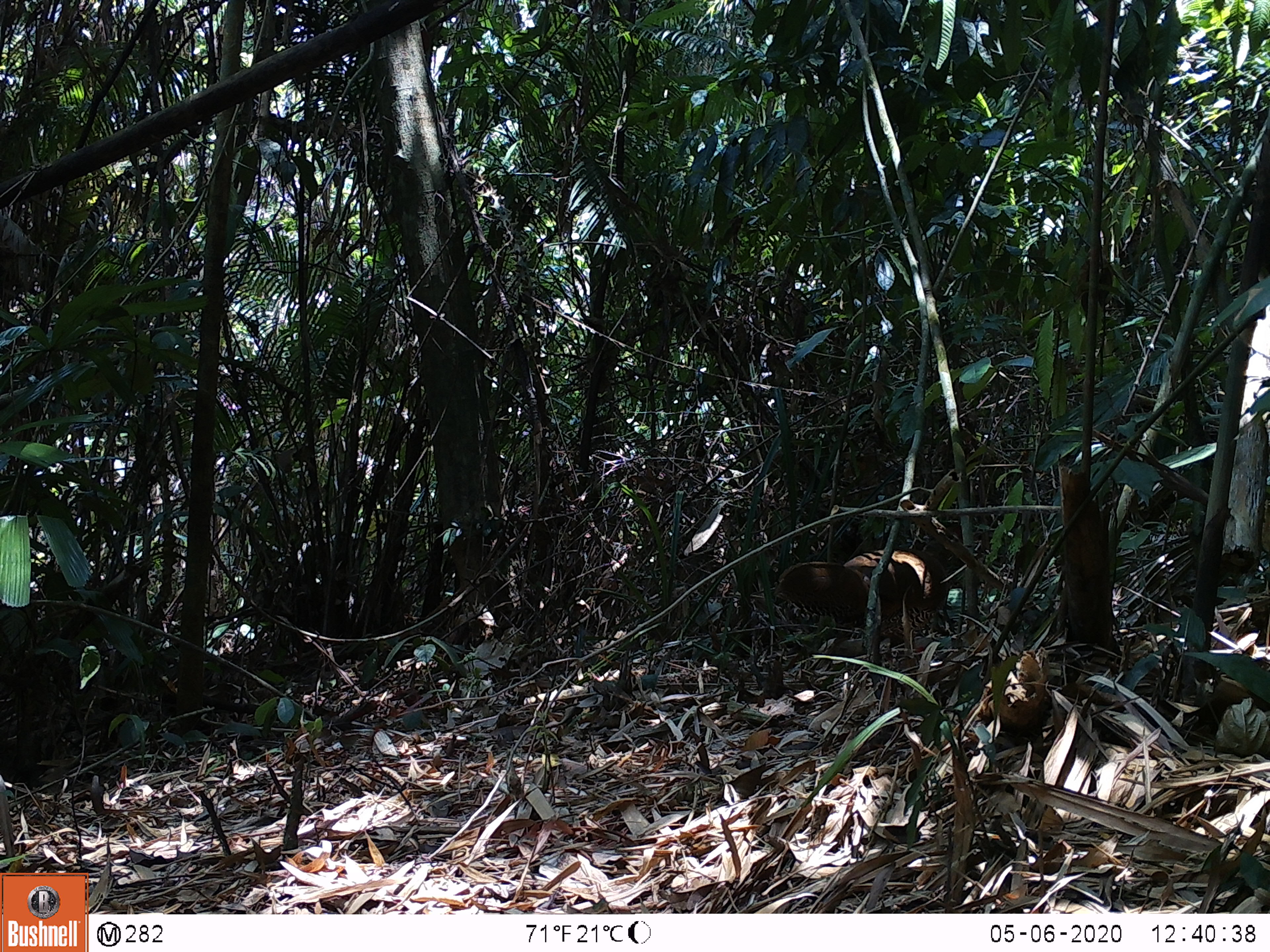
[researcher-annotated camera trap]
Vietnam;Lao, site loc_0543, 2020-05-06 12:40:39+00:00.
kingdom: Animalia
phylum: Chordata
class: Aves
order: Galliformes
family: Phasianidae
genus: Lophura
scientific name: Lophura nycthemera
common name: silver pheasant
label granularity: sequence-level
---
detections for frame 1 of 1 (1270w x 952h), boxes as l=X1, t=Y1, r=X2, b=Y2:
silver pheasant: l=772, t=550, r=950, b=618